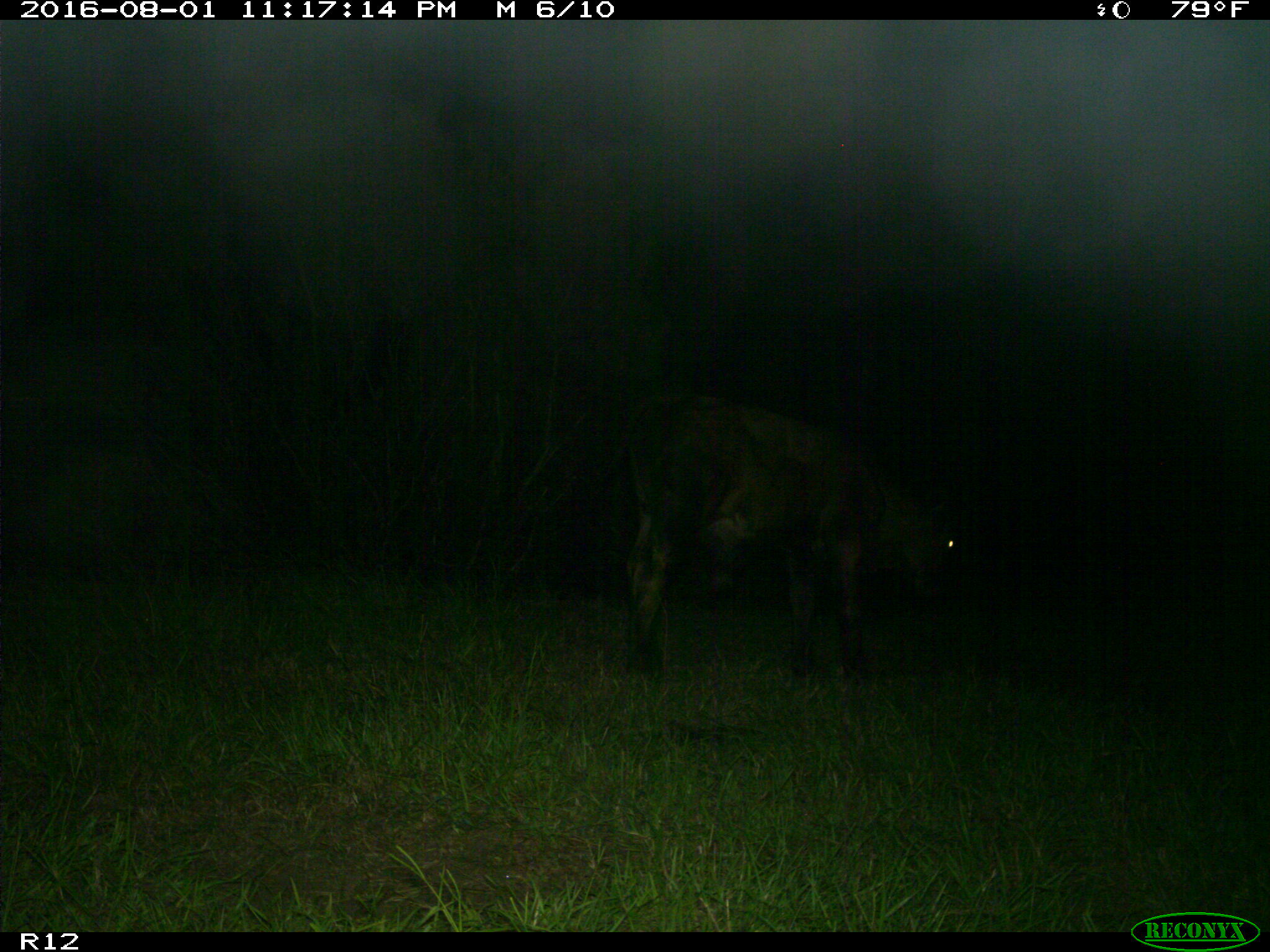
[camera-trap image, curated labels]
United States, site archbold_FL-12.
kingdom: Animalia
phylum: Chordata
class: Mammalia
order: Artiodactyla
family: Bovidae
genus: Bos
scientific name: Bos taurus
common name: domestic cow